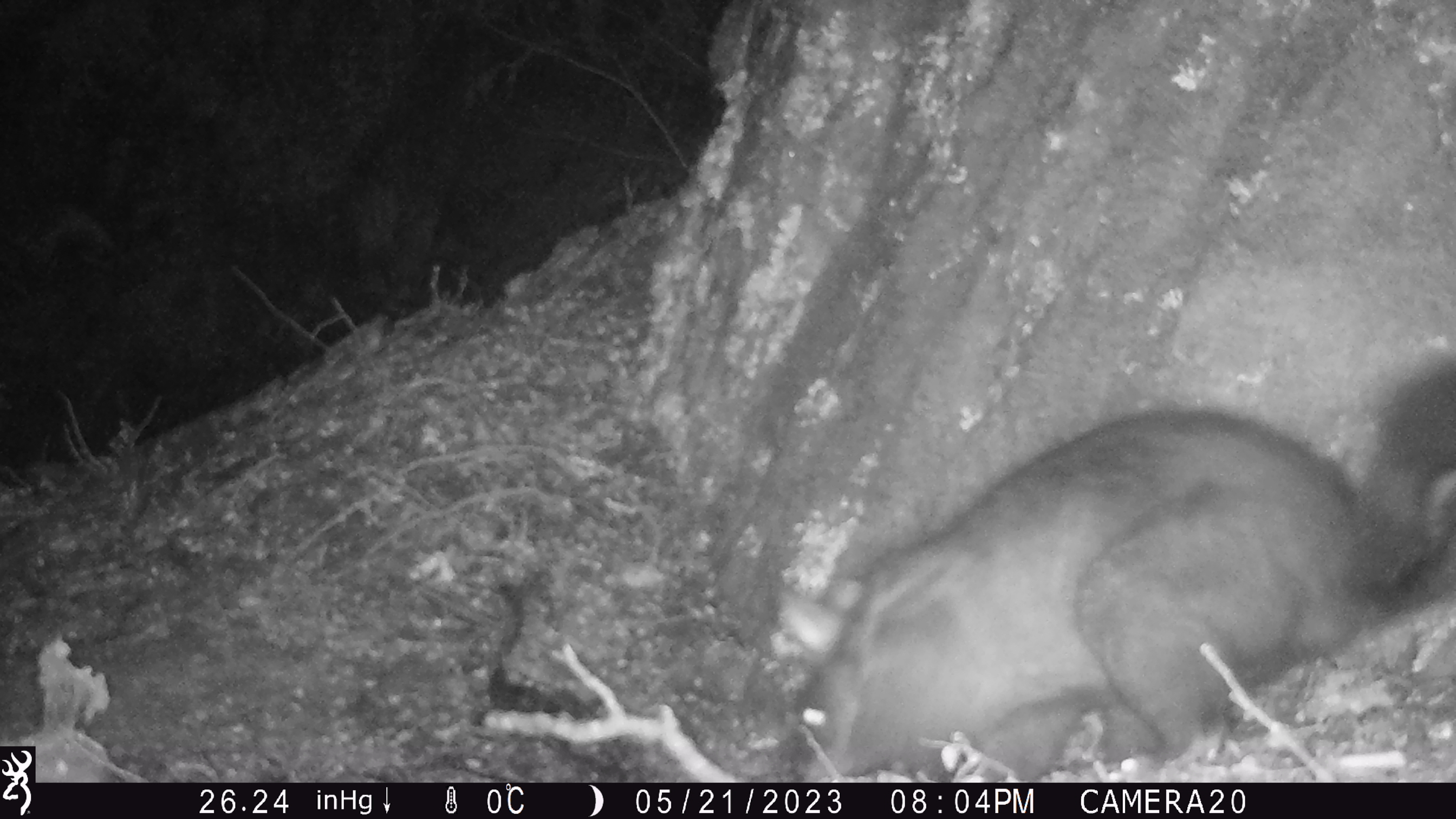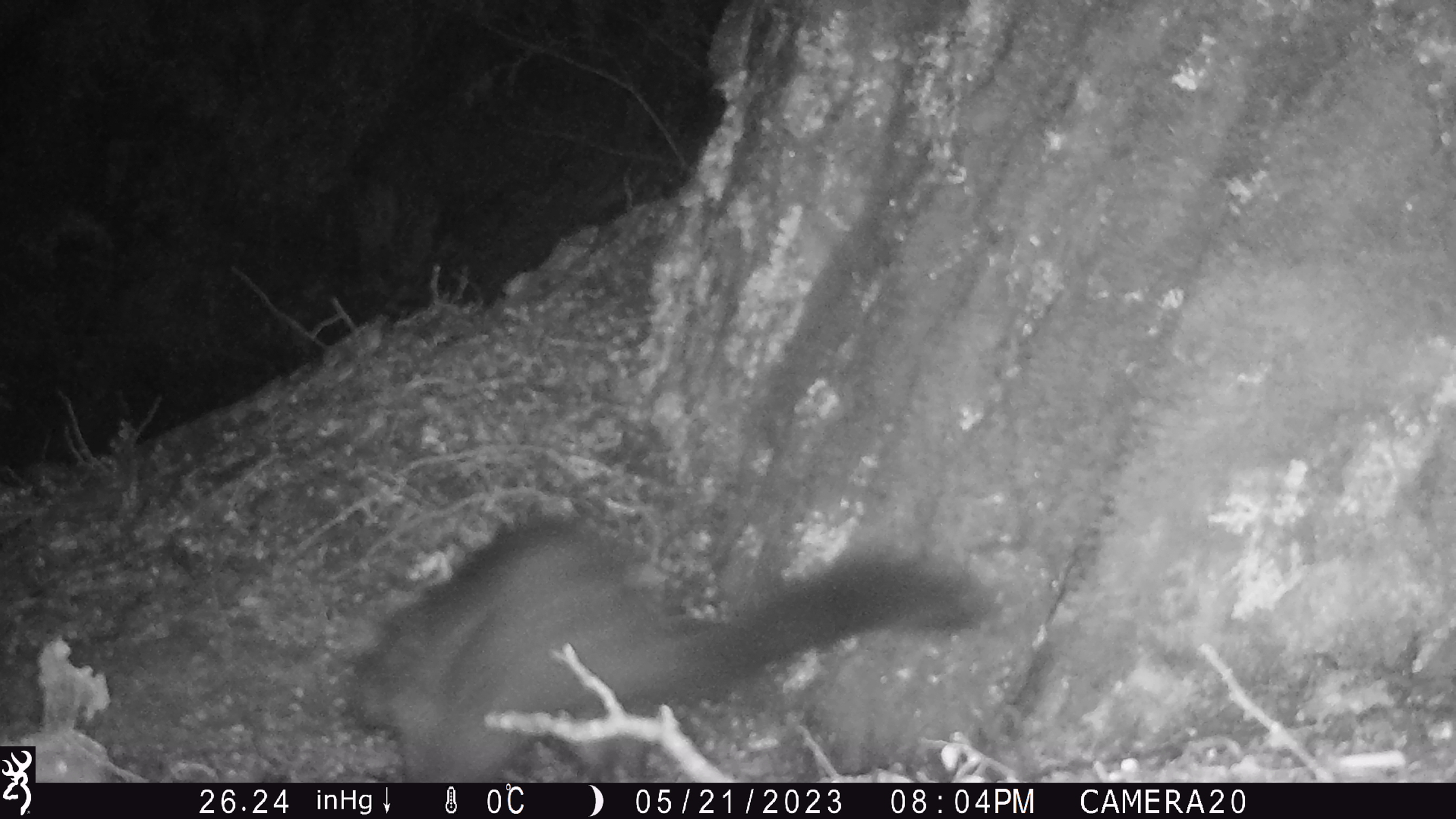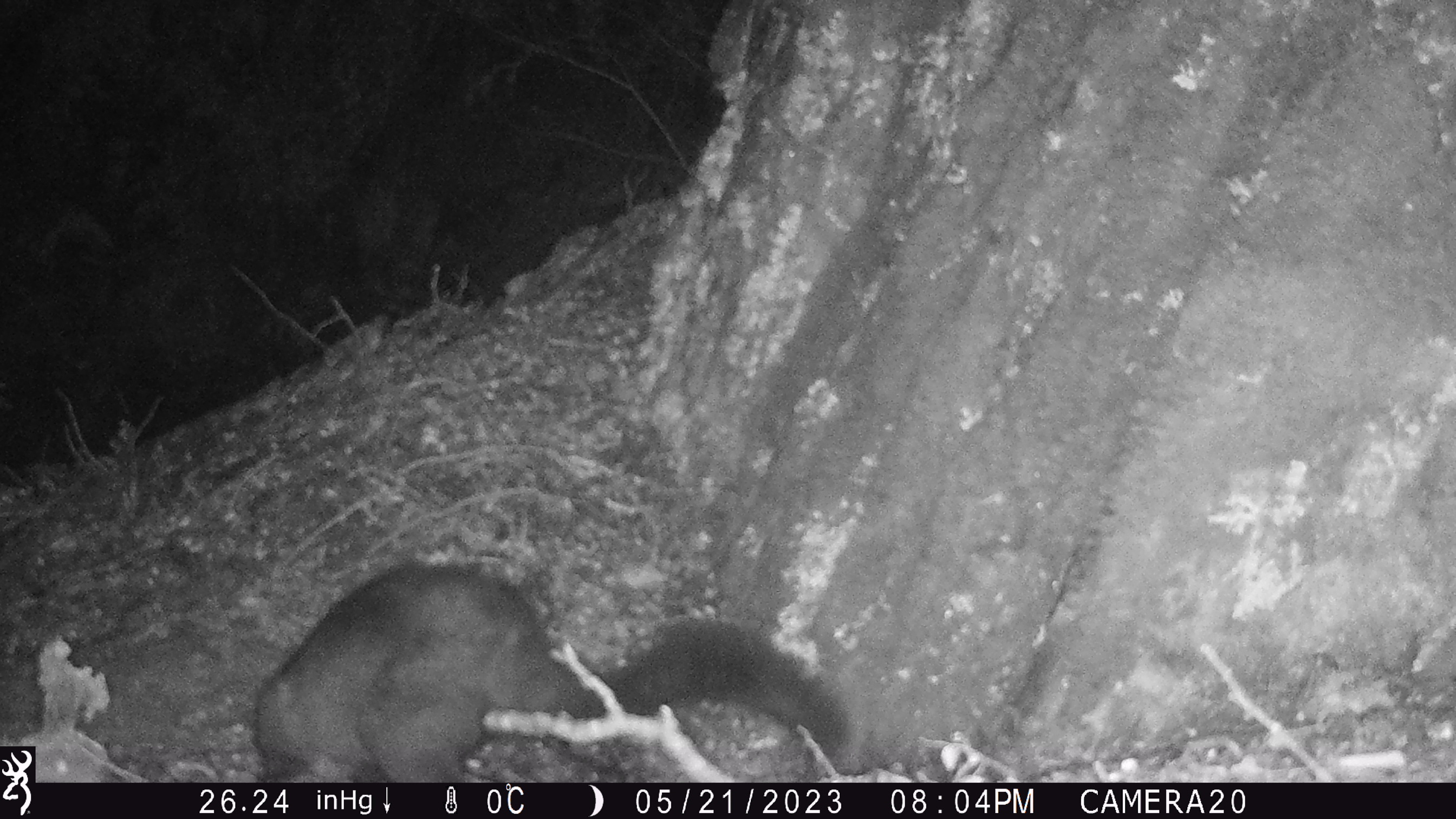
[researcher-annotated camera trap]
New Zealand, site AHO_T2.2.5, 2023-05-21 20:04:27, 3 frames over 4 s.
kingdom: Animalia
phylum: Chordata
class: Mammalia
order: Carnivora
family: Mustelidae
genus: Mustela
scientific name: Mustela erminea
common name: stoat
Stoat (Mustela erminea).